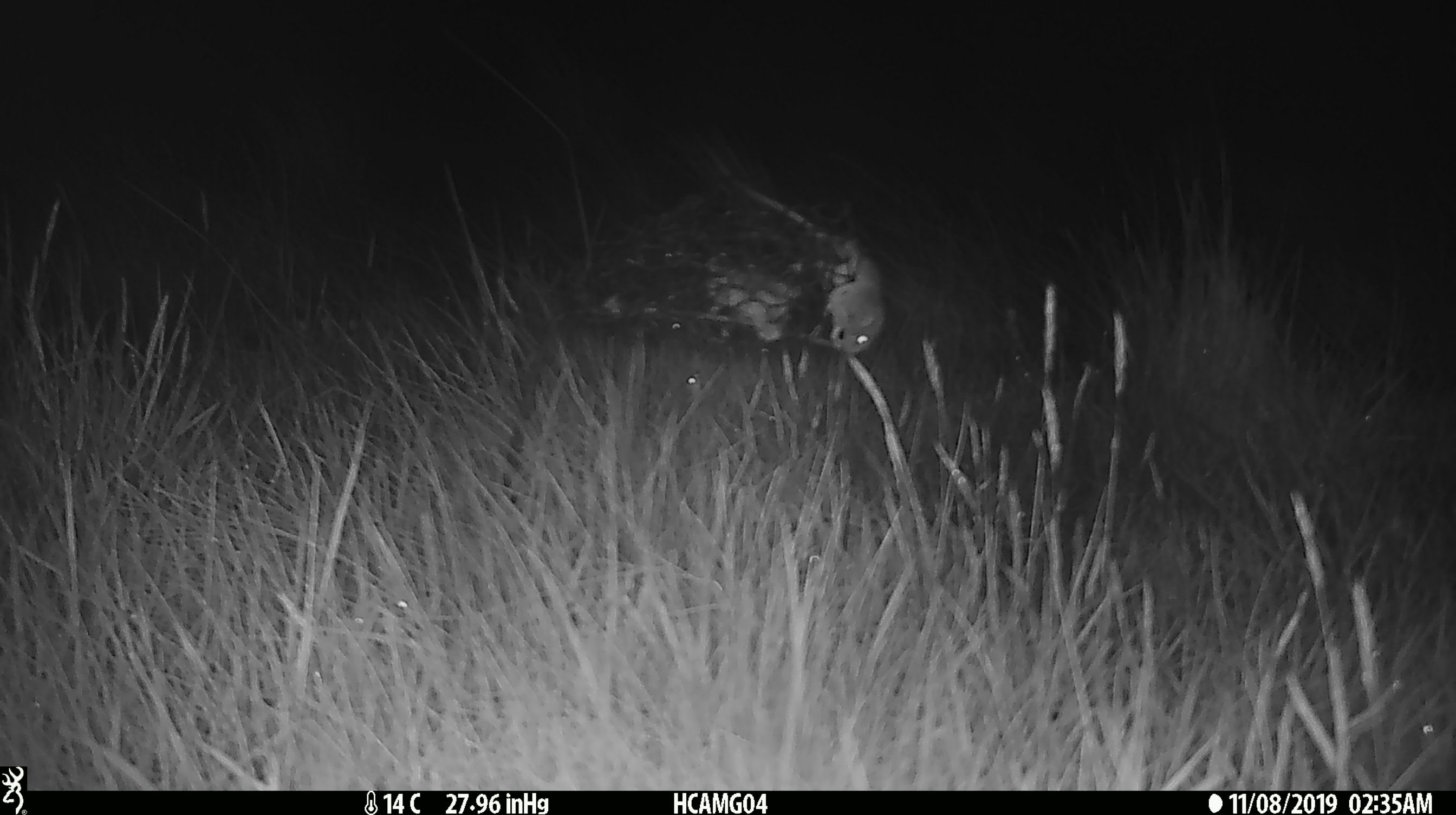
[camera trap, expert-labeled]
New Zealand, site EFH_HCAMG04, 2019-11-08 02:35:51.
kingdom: Animalia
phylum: Chordata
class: Mammalia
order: Rodentia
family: Muridae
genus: Mus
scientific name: Mus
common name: mouse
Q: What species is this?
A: Mouse (Mus).